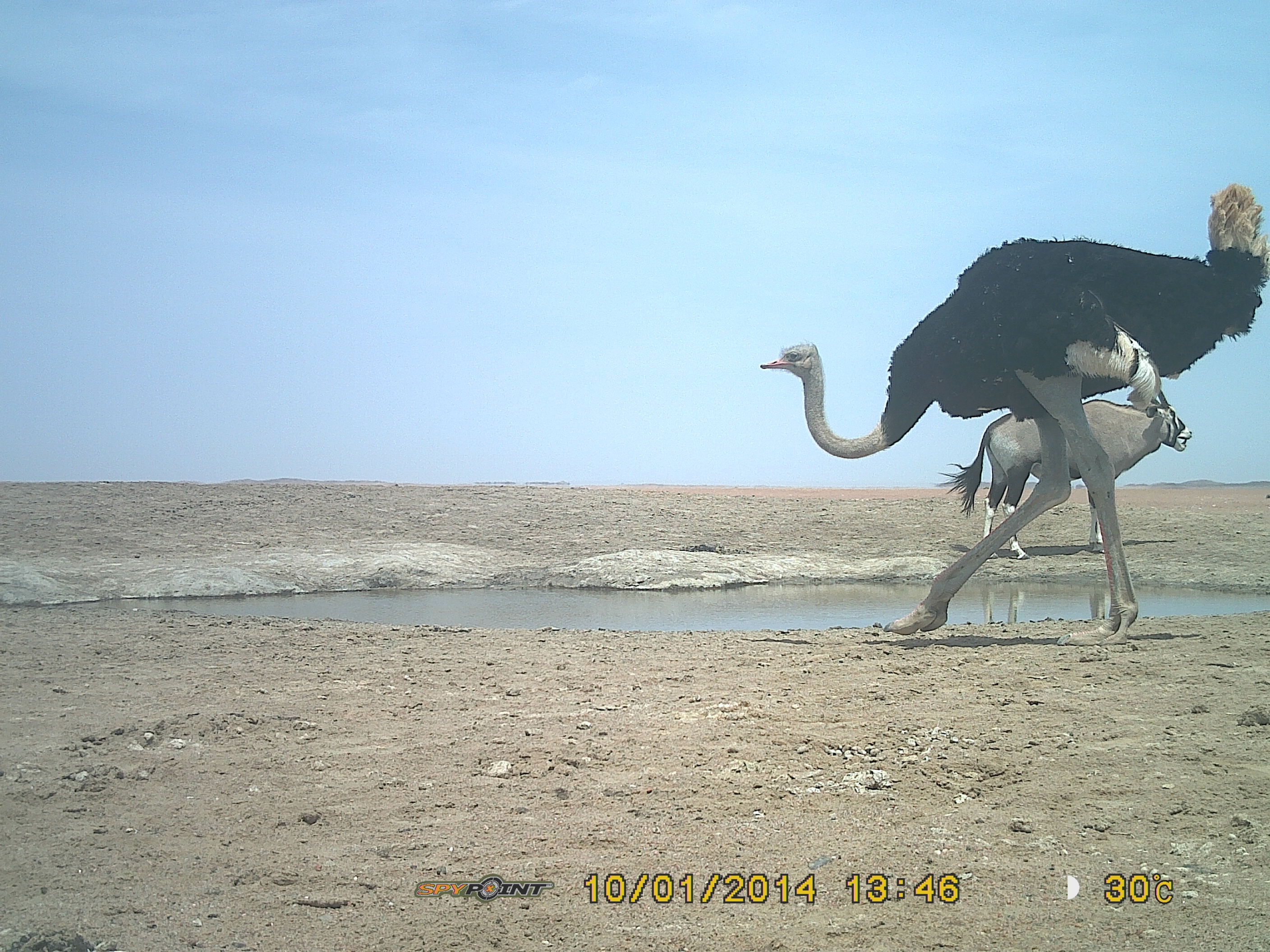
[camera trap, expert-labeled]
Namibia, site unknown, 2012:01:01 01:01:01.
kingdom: Animalia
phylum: Chordata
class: Aves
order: Struthioniformes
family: Struthionidae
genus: Struthio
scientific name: Struthio camelus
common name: common ostrich